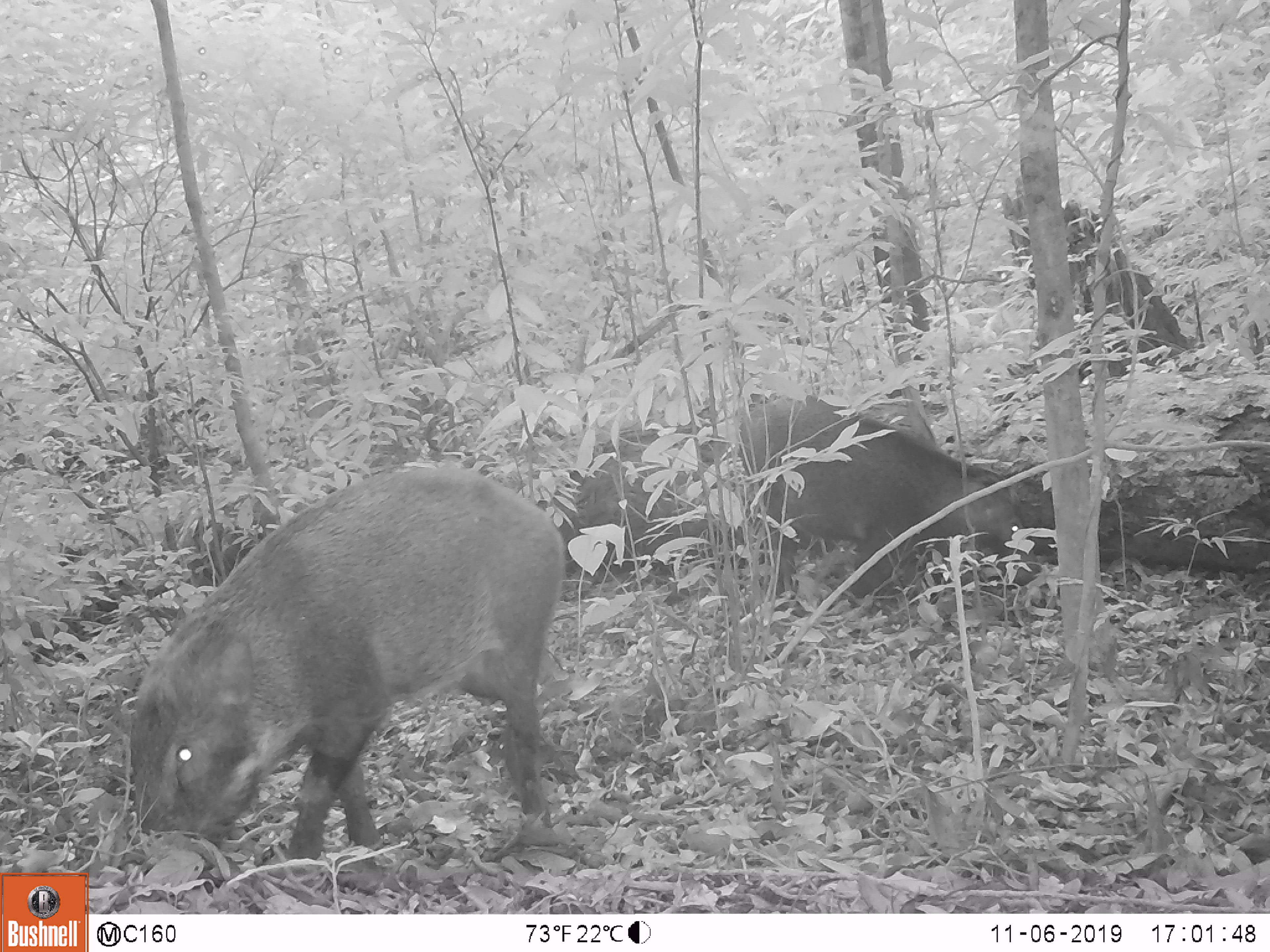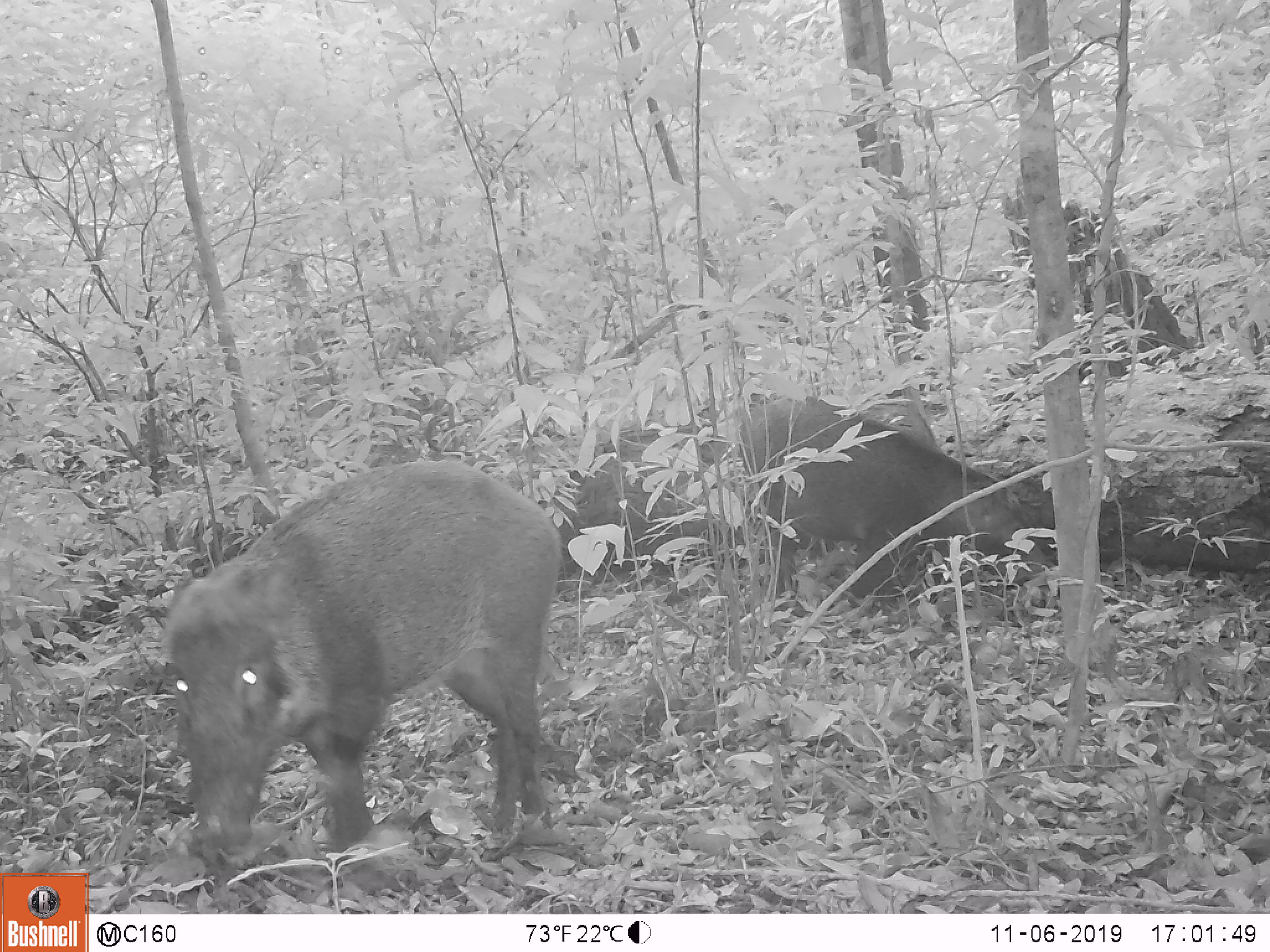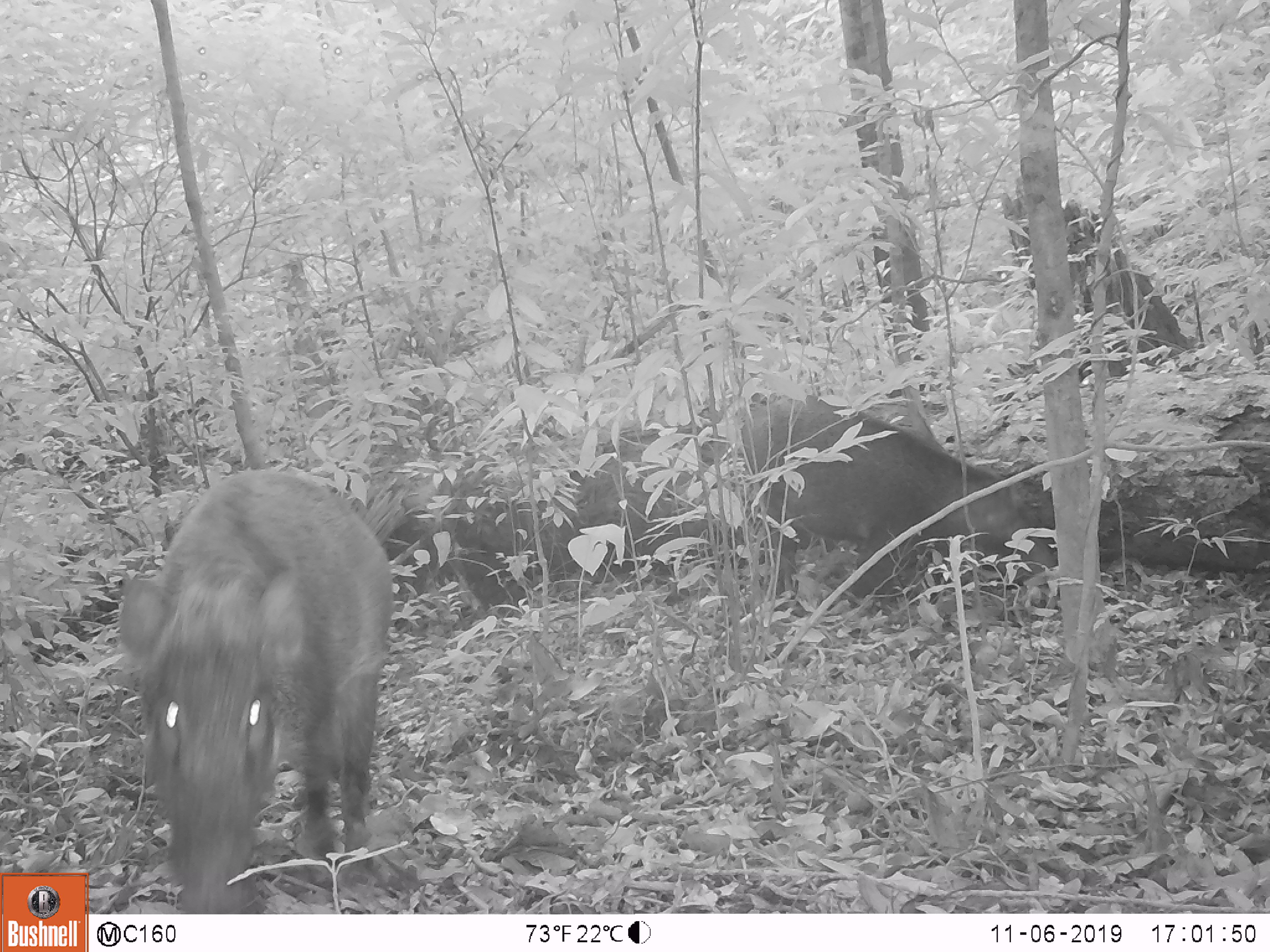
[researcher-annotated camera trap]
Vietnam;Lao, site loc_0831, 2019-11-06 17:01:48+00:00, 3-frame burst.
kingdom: Animalia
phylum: Chordata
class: Mammalia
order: Artiodactyla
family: Suidae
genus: Sus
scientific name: Sus scrofa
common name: eurasian wild pig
Eurasian wild pig (Sus scrofa). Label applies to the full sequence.